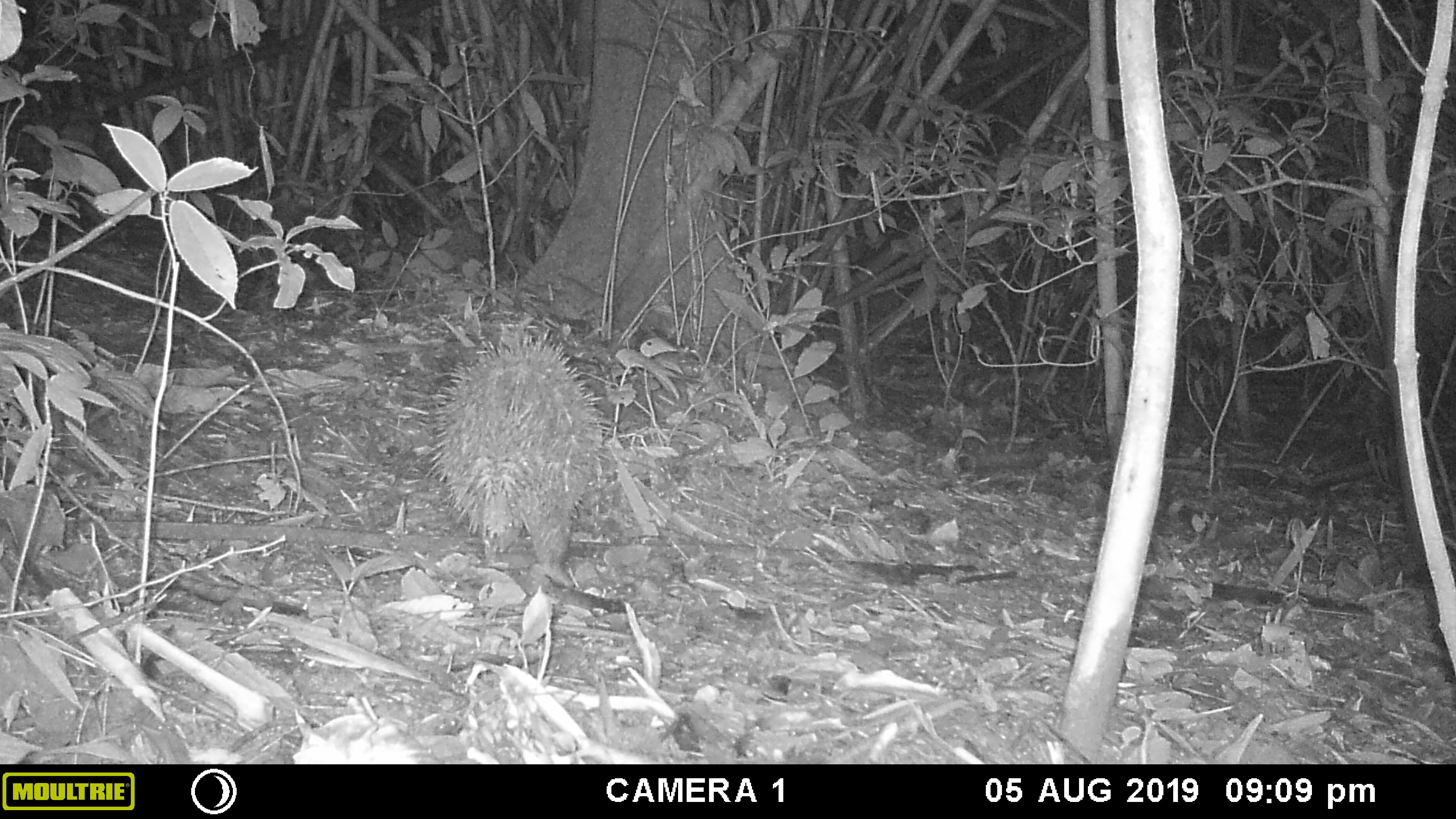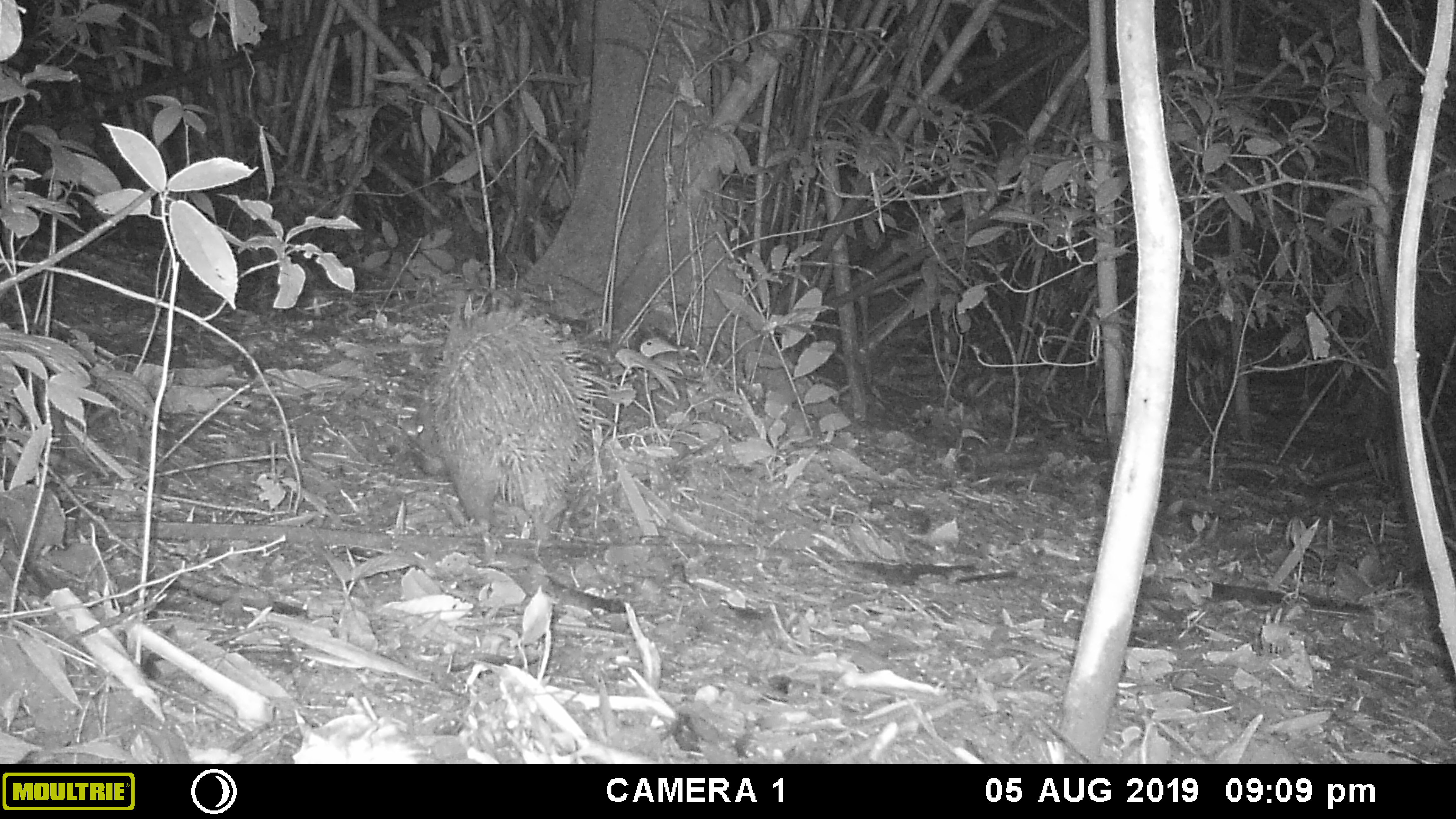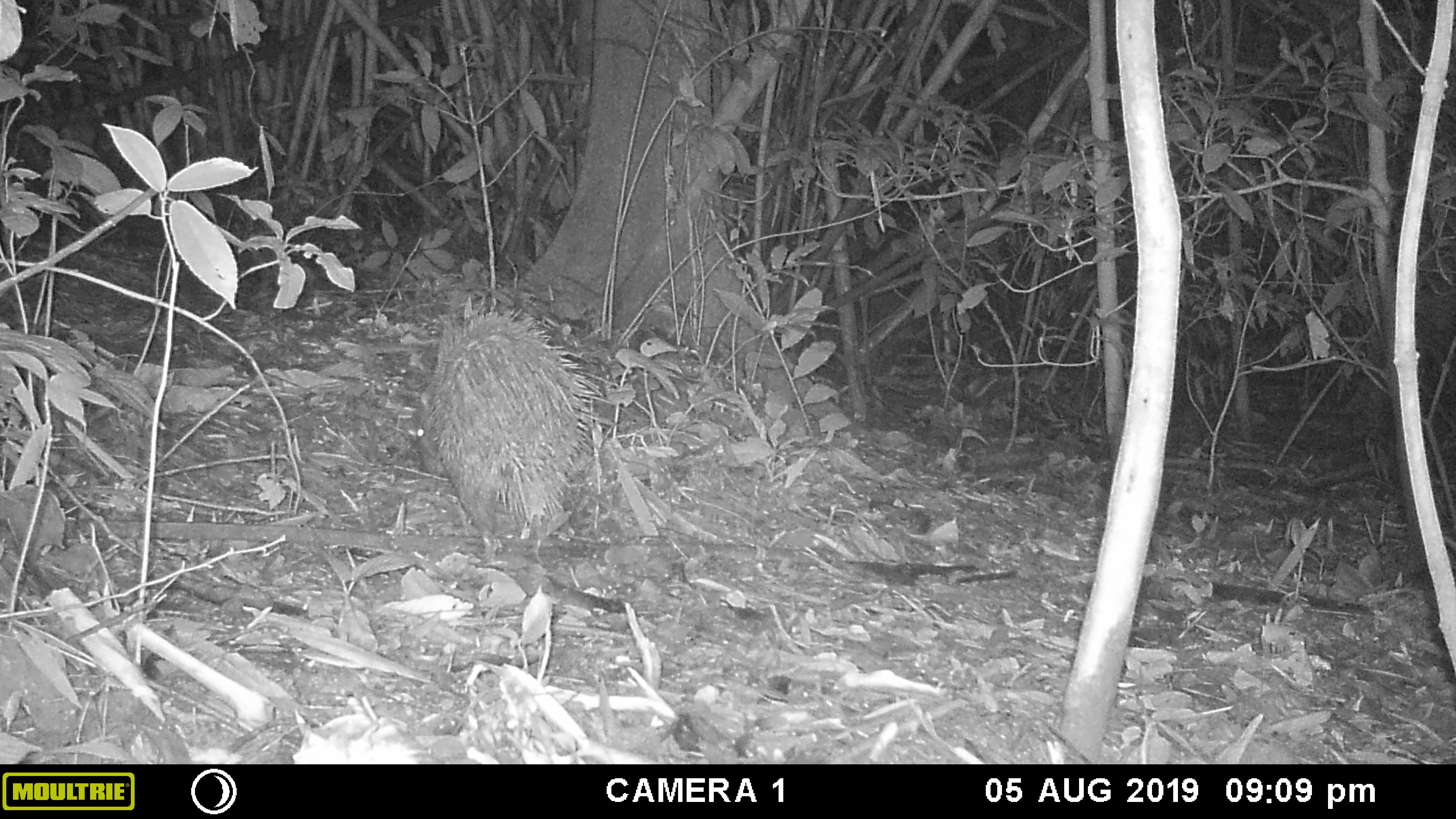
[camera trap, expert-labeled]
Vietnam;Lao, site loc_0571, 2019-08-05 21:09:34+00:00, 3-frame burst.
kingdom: Animalia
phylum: Chordata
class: Mammalia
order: Rodentia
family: Hystricidae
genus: Hystrix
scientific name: Hystrix brachyura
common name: malayan porcupine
Malayan porcupine (Hystrix brachyura). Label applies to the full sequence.